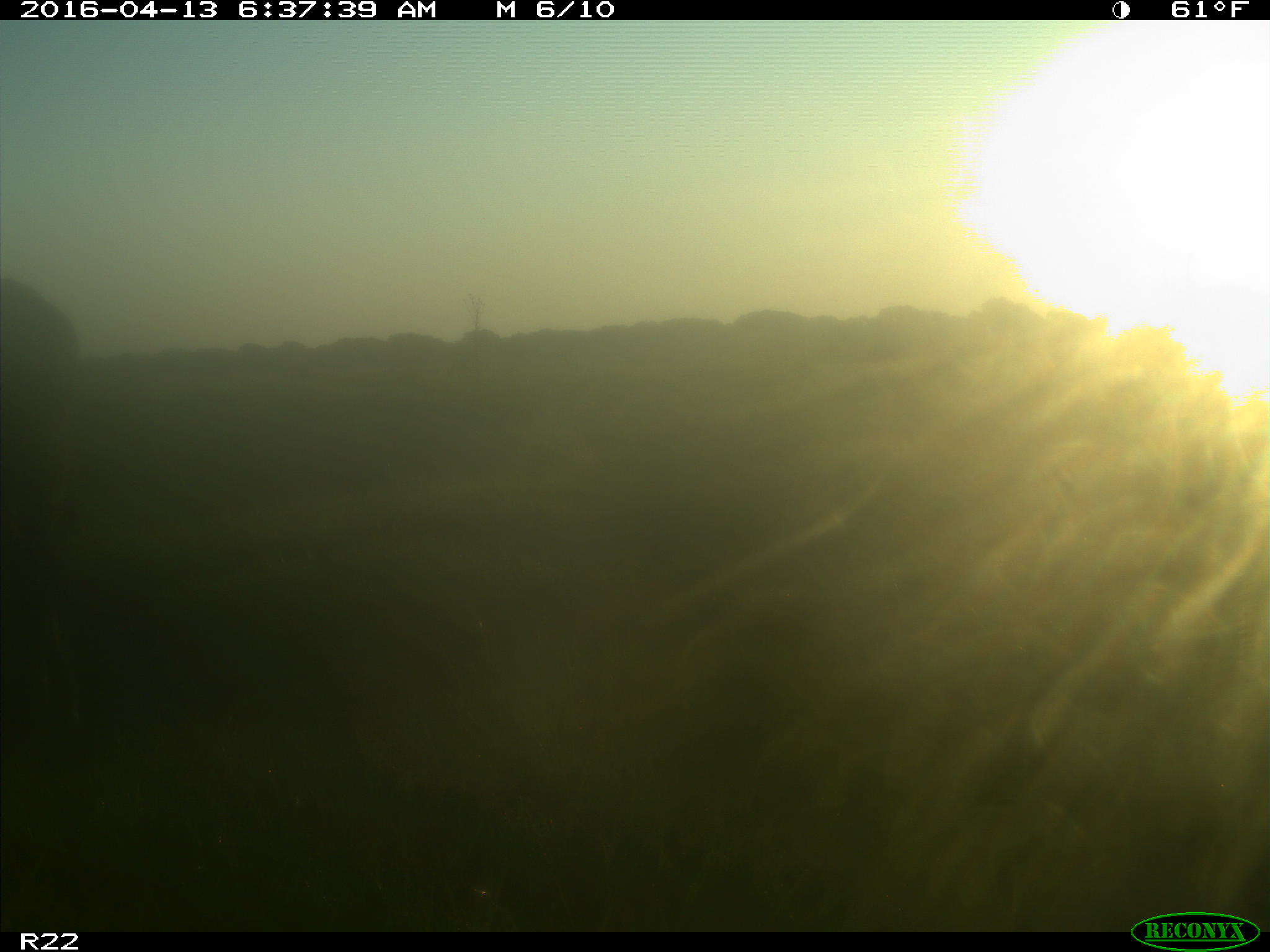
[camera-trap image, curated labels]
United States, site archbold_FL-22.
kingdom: Animalia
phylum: Chordata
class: Mammalia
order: Artiodactyla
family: Bovidae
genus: Bos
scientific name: Bos taurus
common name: domestic cow